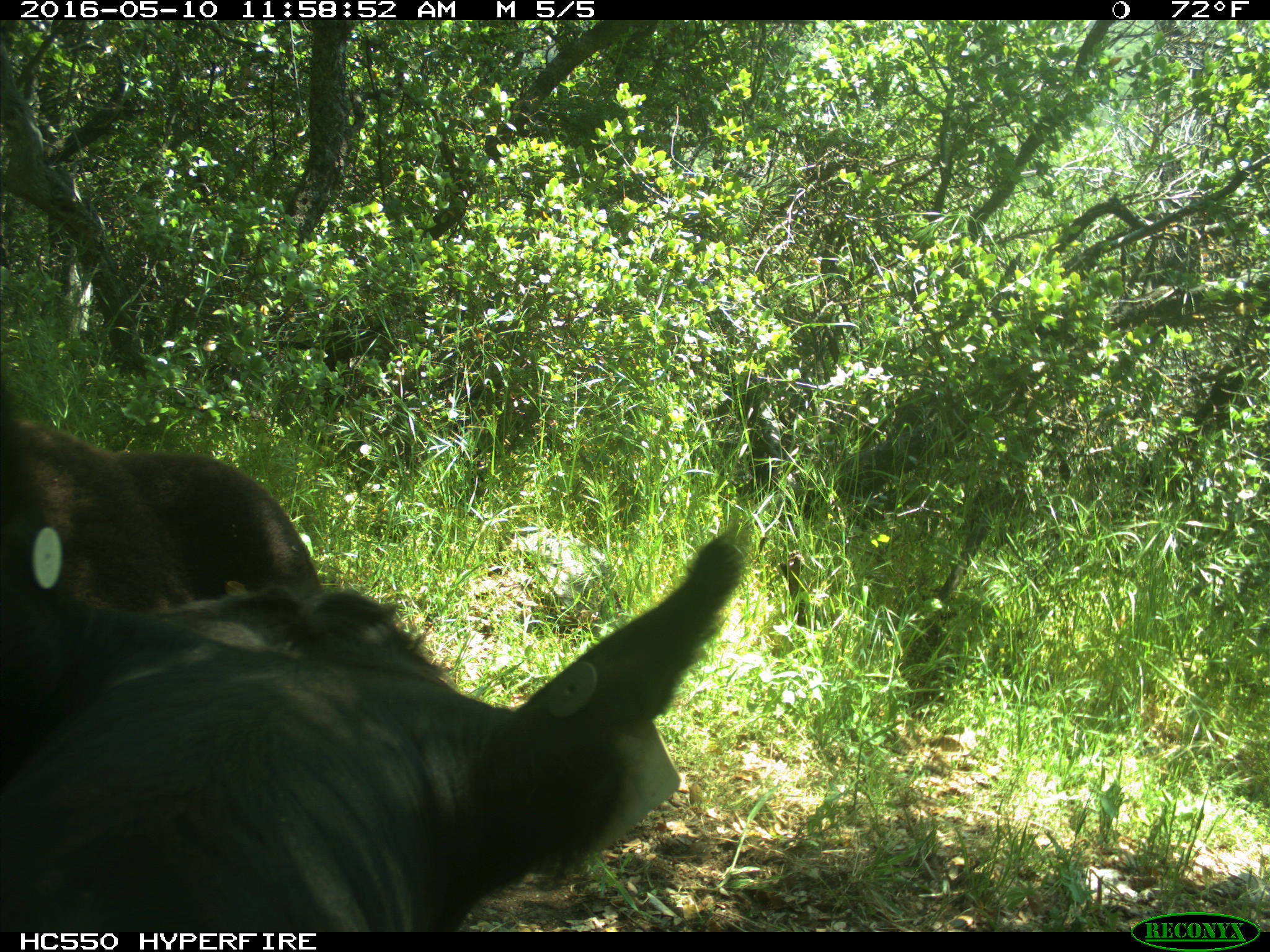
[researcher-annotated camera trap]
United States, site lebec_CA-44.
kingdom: Animalia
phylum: Chordata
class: Mammalia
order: Artiodactyla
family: Bovidae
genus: Bos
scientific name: Bos taurus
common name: domestic cow